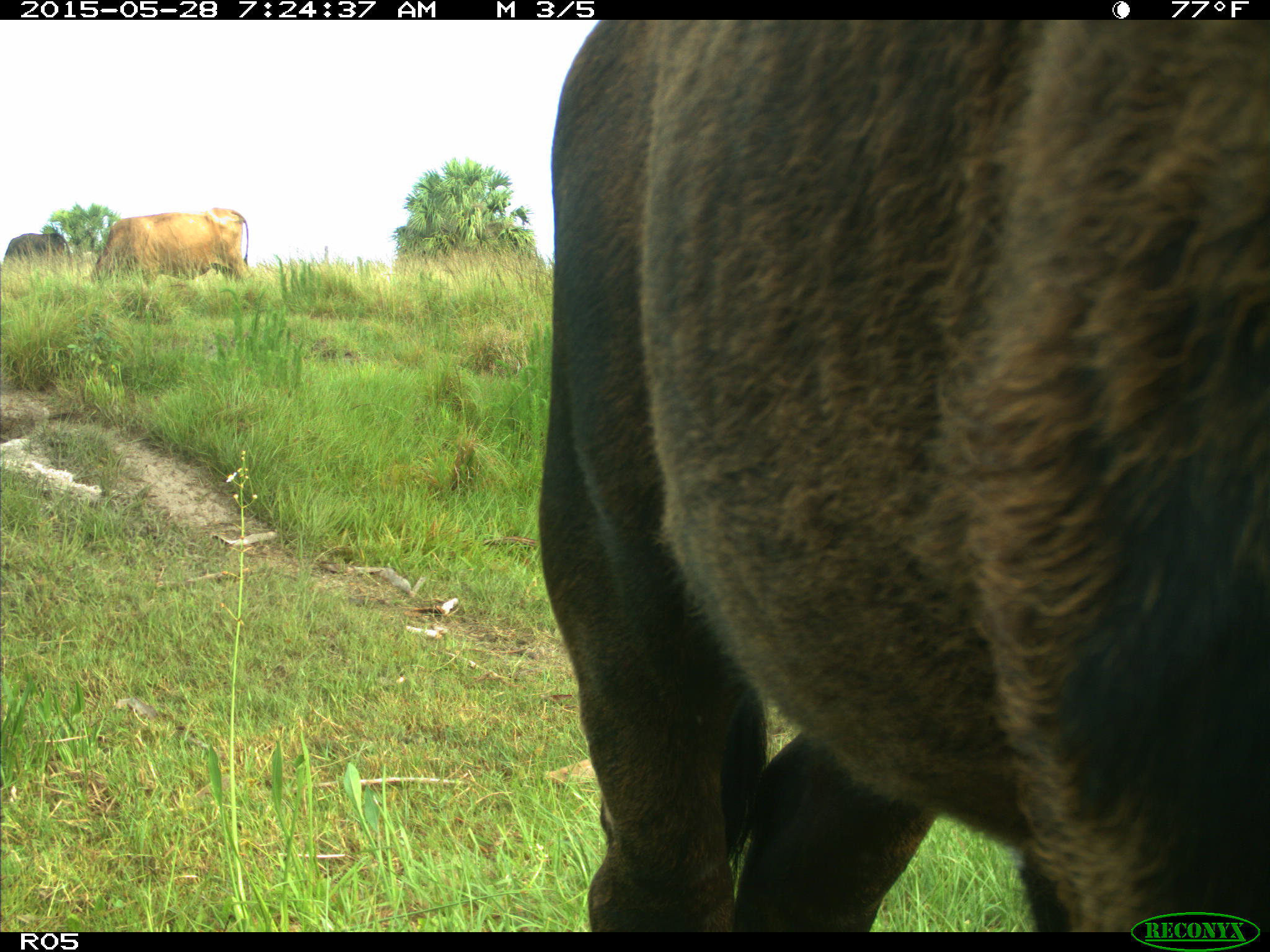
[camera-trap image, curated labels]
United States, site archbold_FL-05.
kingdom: Animalia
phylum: Chordata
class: Mammalia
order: Artiodactyla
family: Bovidae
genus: Bos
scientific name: Bos taurus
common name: domestic cow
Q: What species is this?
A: Bos taurus (domestic cow).